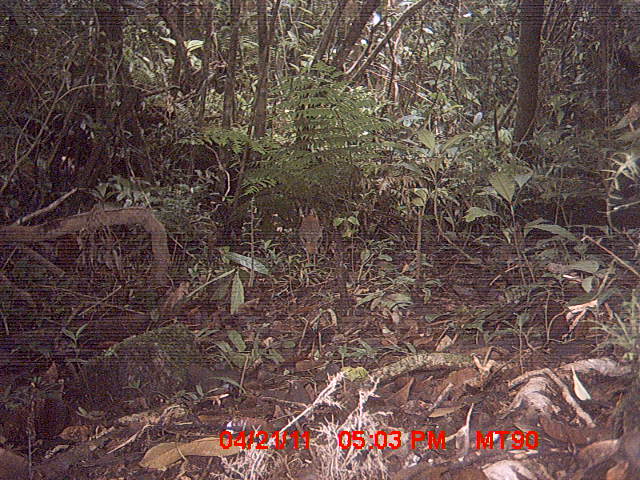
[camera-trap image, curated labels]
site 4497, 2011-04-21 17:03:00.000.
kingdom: Animalia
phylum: Chordata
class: Aves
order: Coraciiformes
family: Brachypteraciidae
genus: Brachypteracias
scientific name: Brachypteracias squamiger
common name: scaly ground roller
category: geobiastes squamiger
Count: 1.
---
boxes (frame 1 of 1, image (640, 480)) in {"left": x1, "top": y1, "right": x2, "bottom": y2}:
geobiastes squamiger: {"left": 298, "top": 209, "right": 323, "bottom": 265}